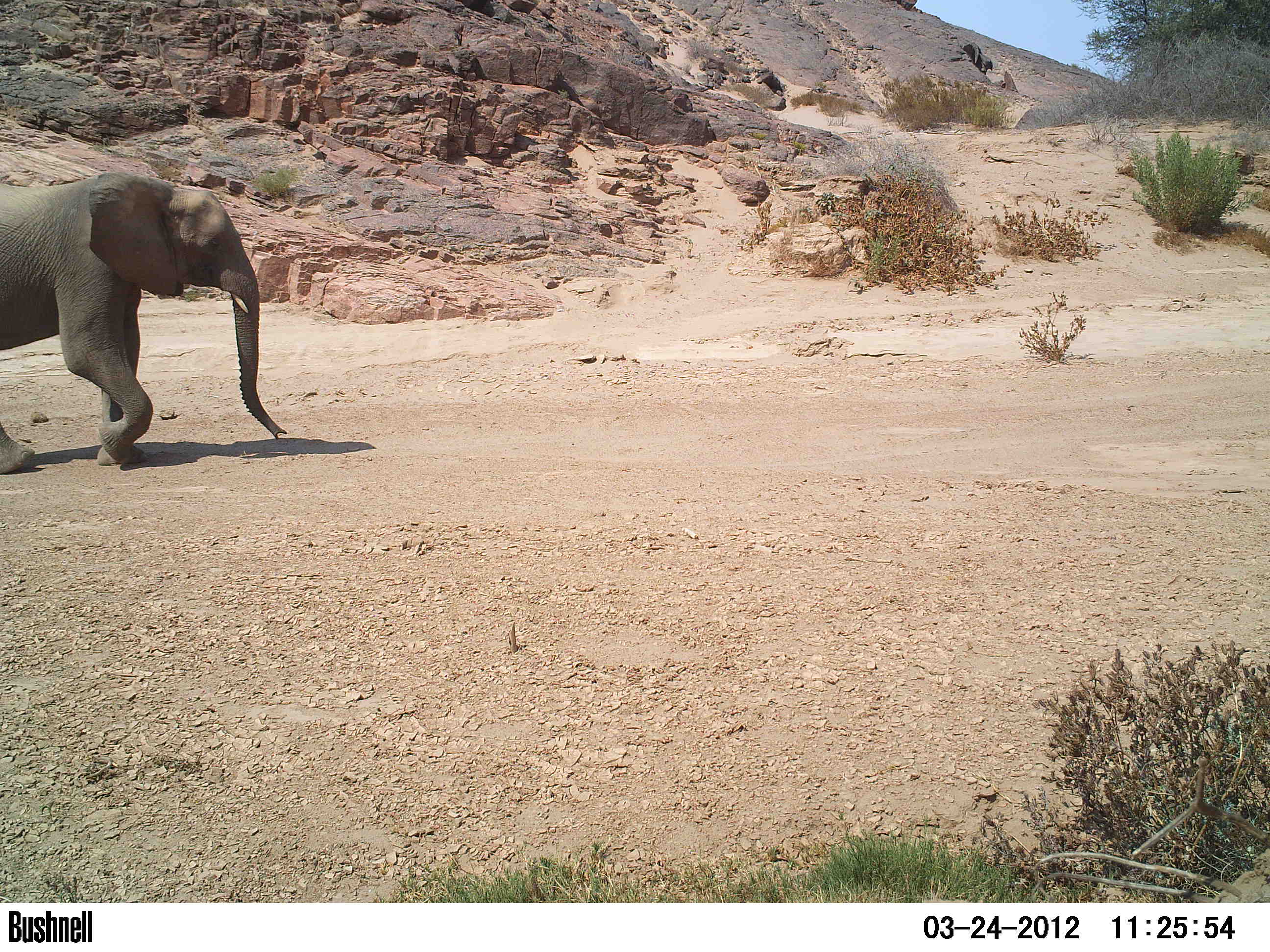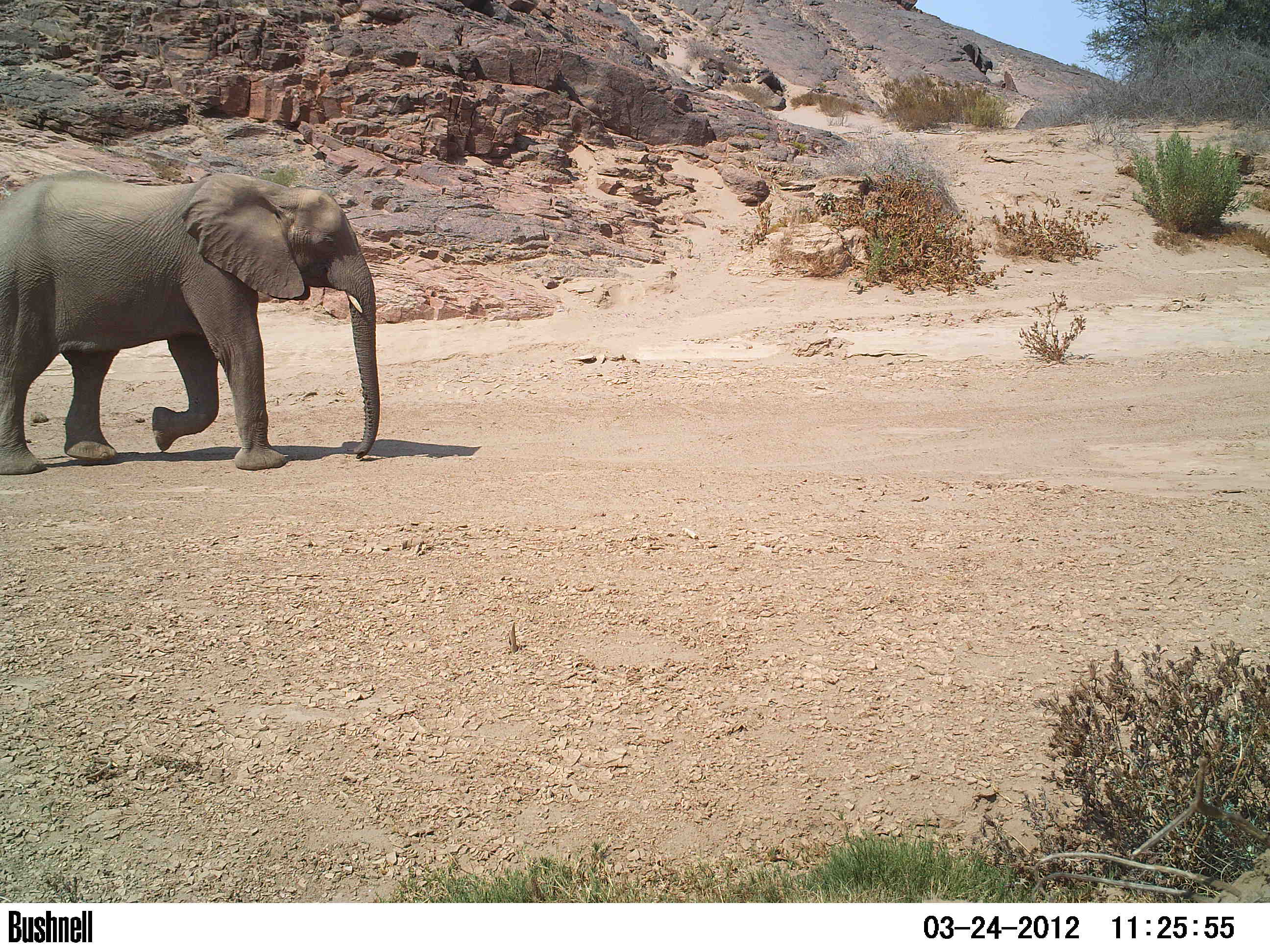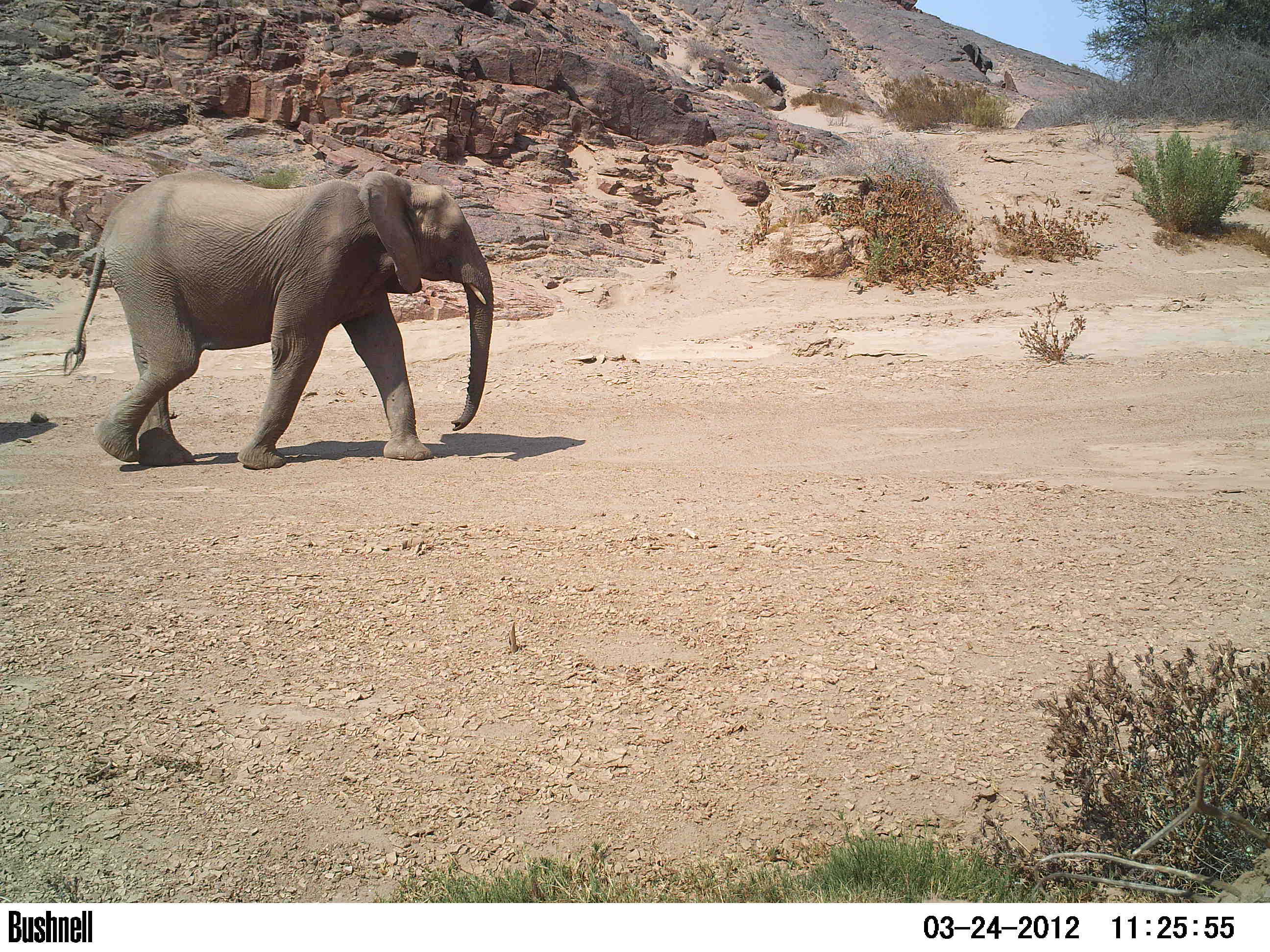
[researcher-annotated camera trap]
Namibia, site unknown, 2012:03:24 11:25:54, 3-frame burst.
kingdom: Animalia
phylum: Chordata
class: Mammalia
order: Proboscidea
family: Elephantidae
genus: Loxodonta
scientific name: Loxodonta africana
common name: african elephant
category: loxodanta africana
Loxodanta africana (african elephant) (Loxodonta africana).